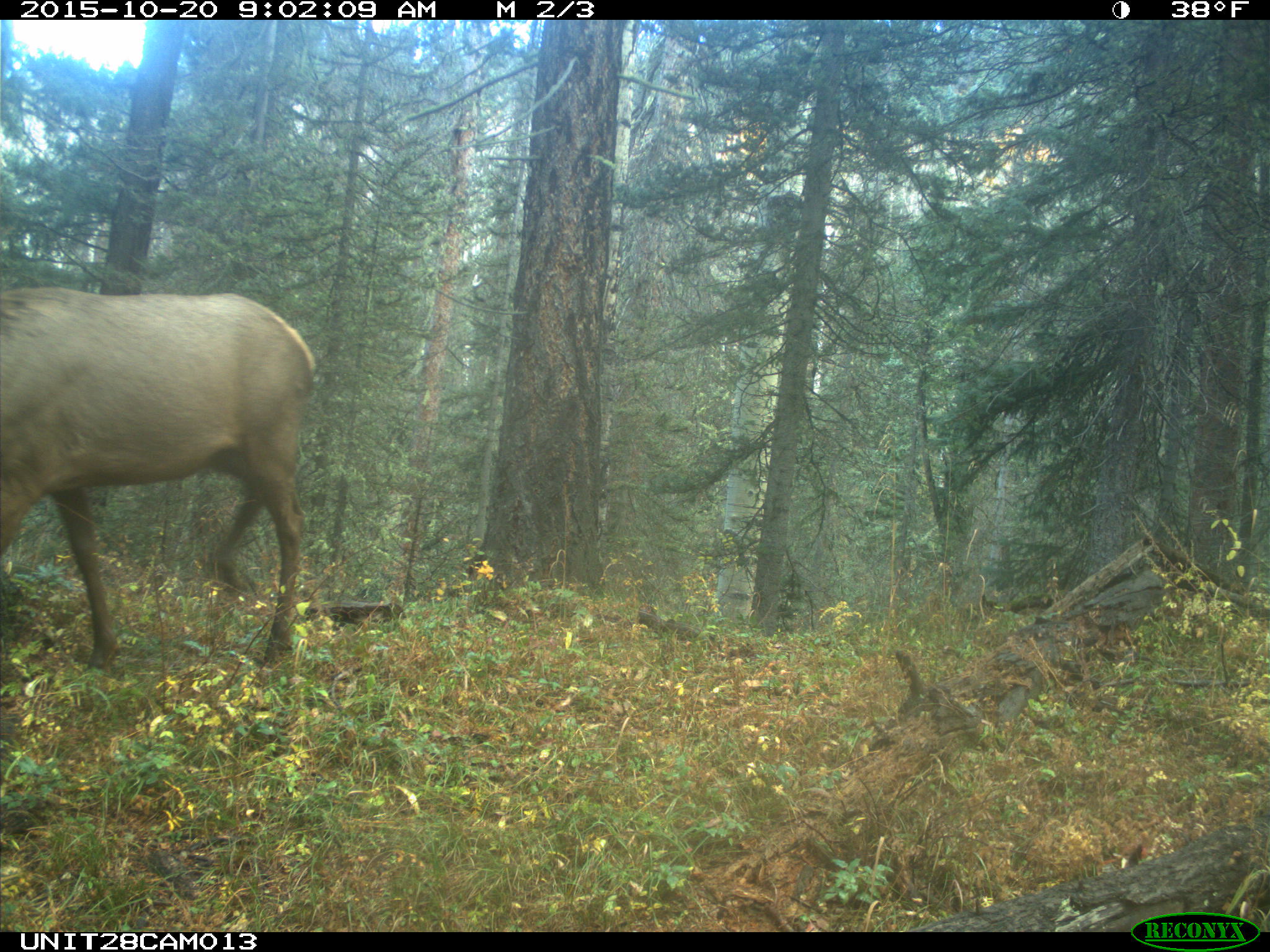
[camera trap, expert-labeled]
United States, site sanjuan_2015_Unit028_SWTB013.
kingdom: Animalia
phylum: Chordata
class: Mammalia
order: Artiodactyla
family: Cervidae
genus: Cervus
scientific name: Cervus elaphus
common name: red deer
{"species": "Cervus elaphus (red deer)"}